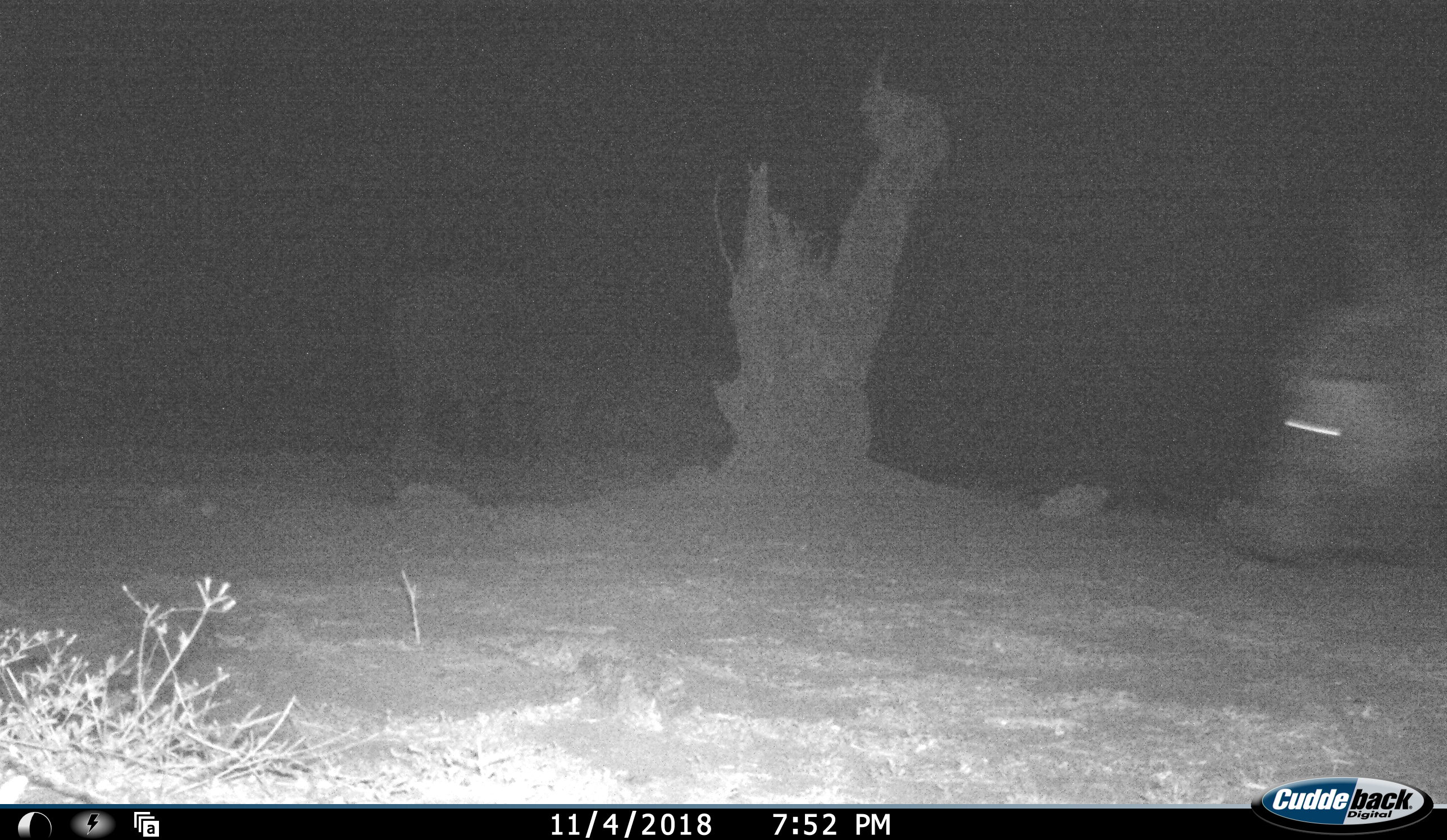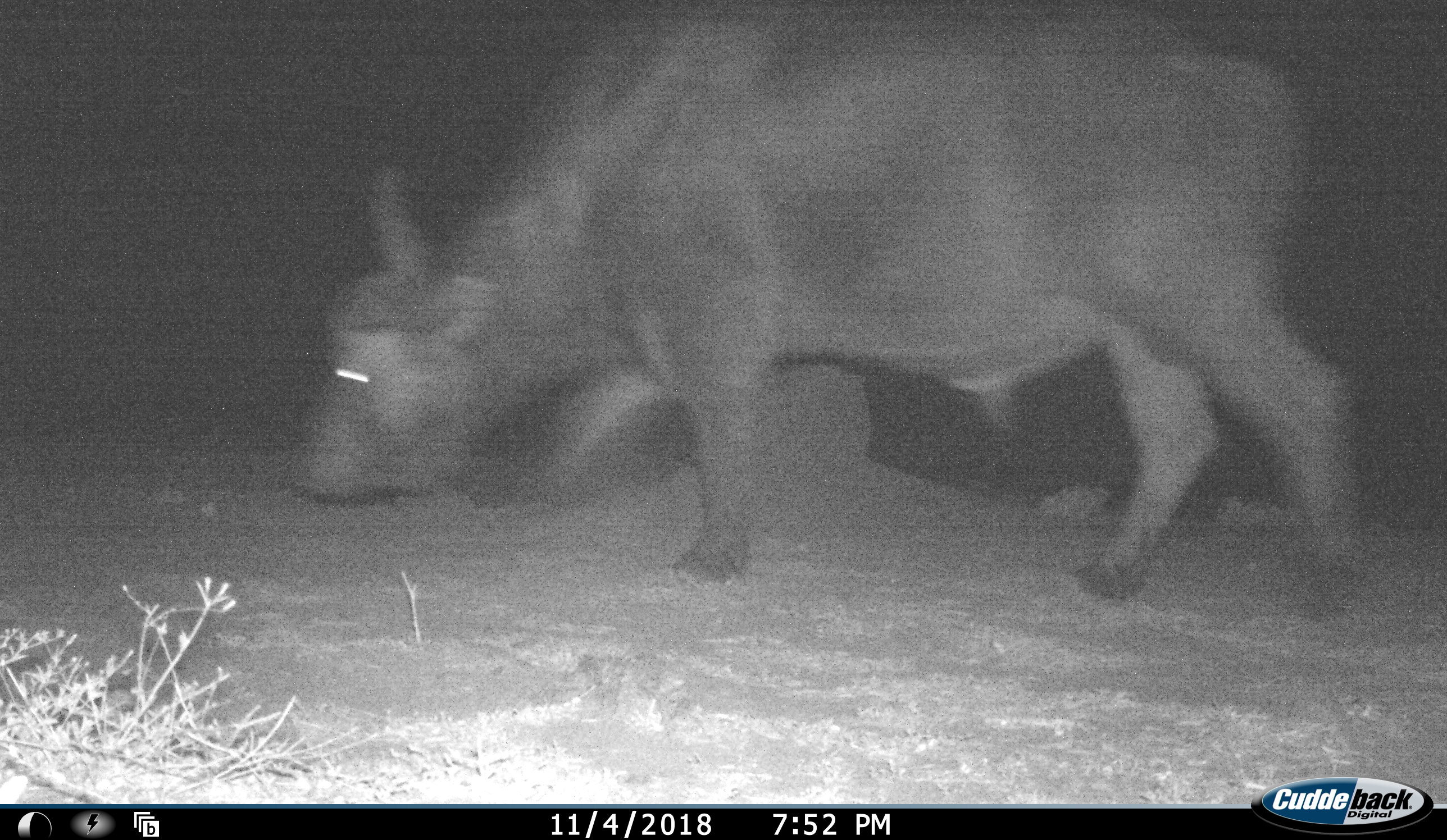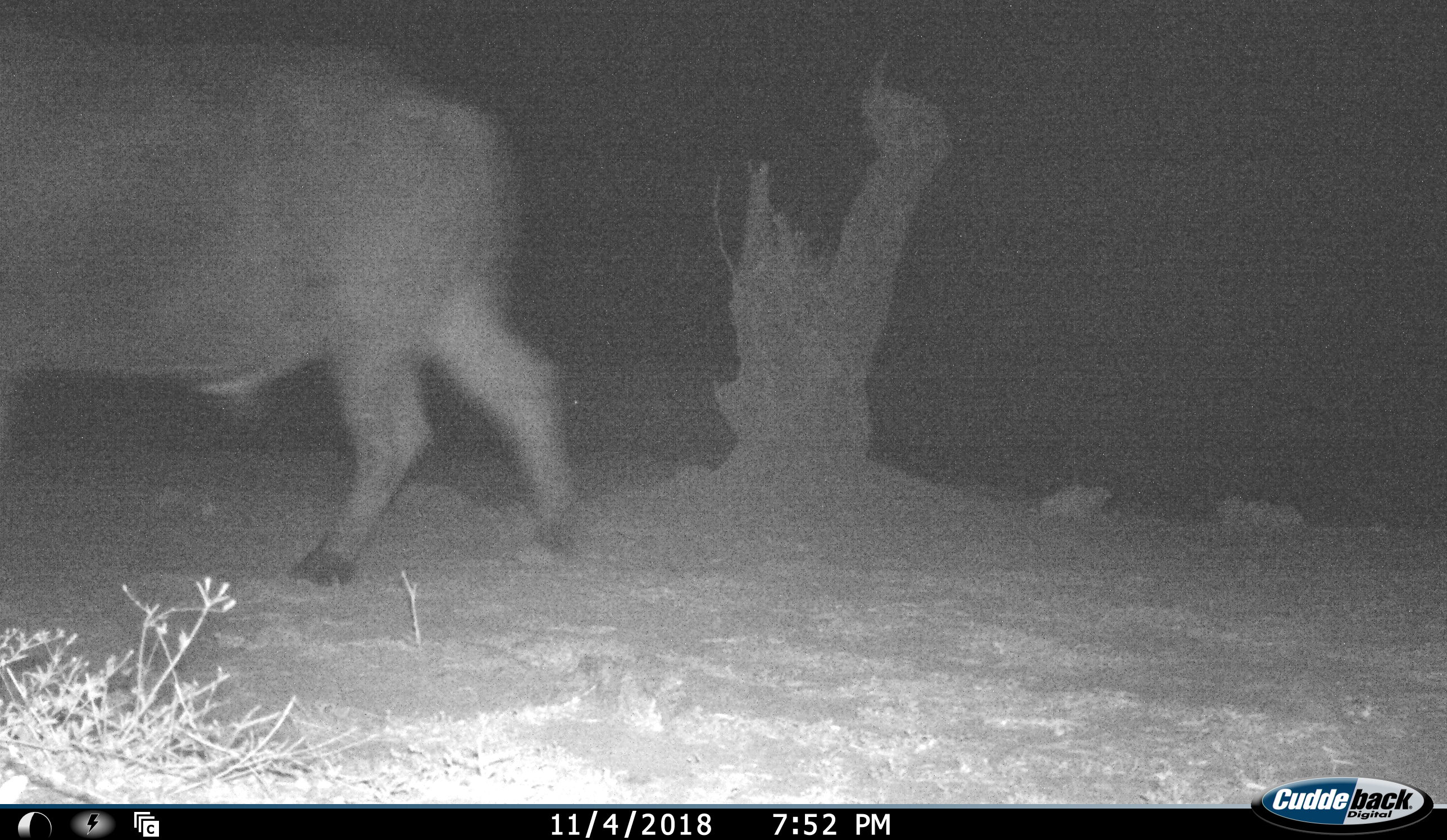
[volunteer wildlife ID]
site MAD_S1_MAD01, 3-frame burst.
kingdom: Animalia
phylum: Chordata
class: Mammalia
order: Artiodactyla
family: Bovidae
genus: Syncerus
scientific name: Syncerus caffer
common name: african buffalo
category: buffalo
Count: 1.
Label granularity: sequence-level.